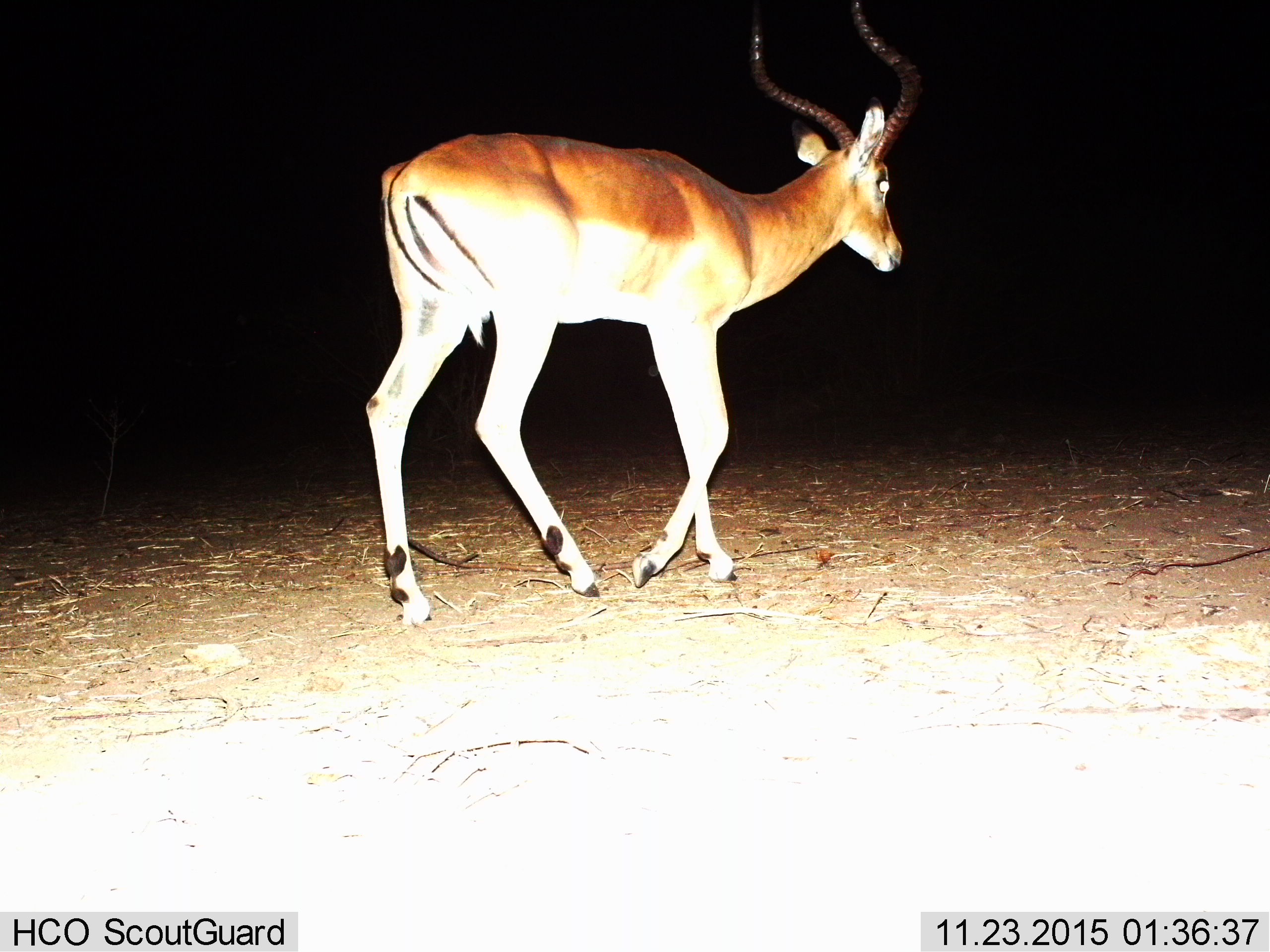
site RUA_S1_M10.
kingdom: Animalia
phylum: Chordata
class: Mammalia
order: Artiodactyla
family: Bovidae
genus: Aepyceros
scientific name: Aepyceros melampus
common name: impala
Impala (Aepyceros melampus), count 1. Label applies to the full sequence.